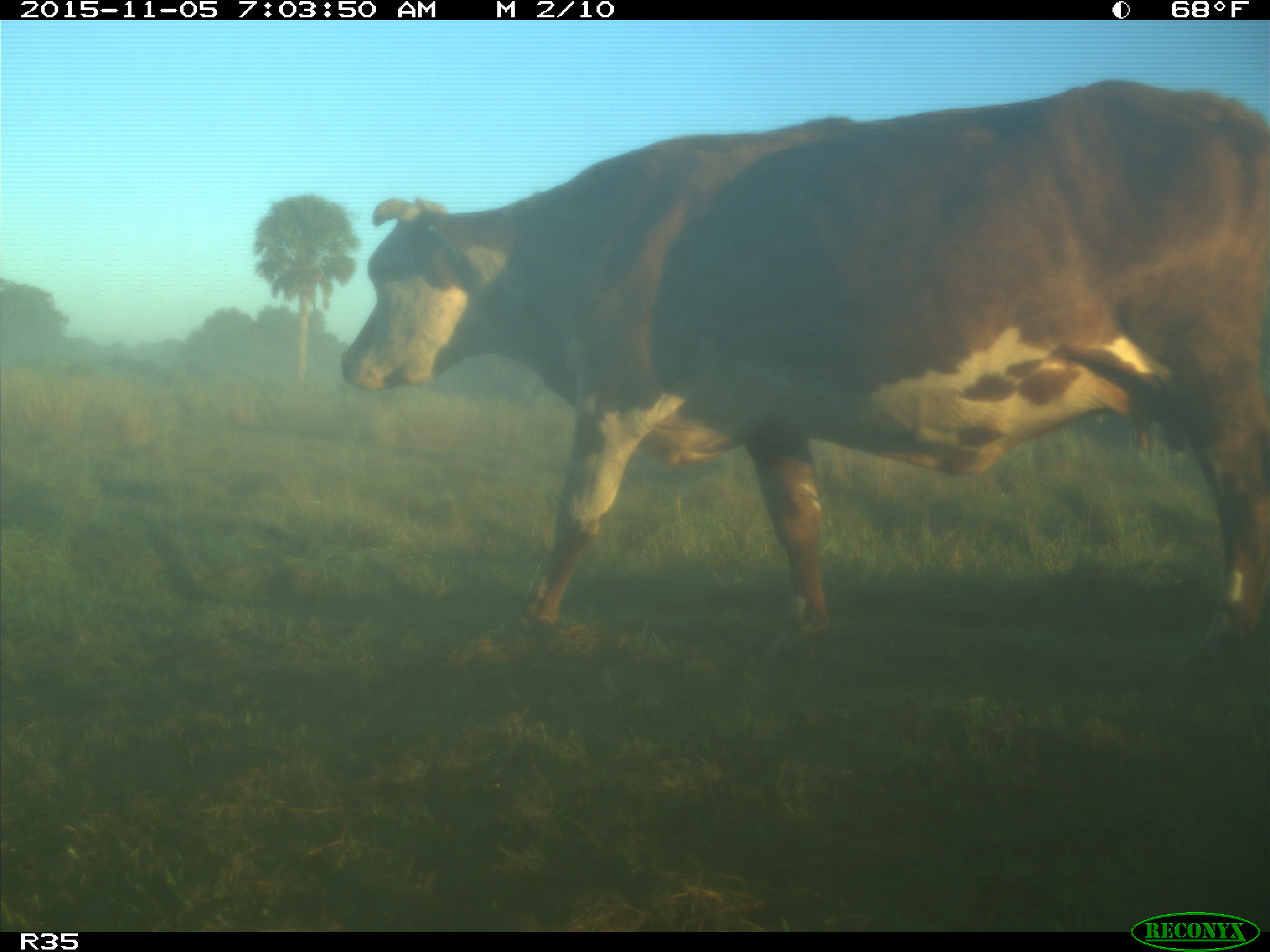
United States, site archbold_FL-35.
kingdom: Animalia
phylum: Chordata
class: Mammalia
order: Artiodactyla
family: Bovidae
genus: Bos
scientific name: Bos taurus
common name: domestic cow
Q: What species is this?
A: Bos taurus (domestic cow).